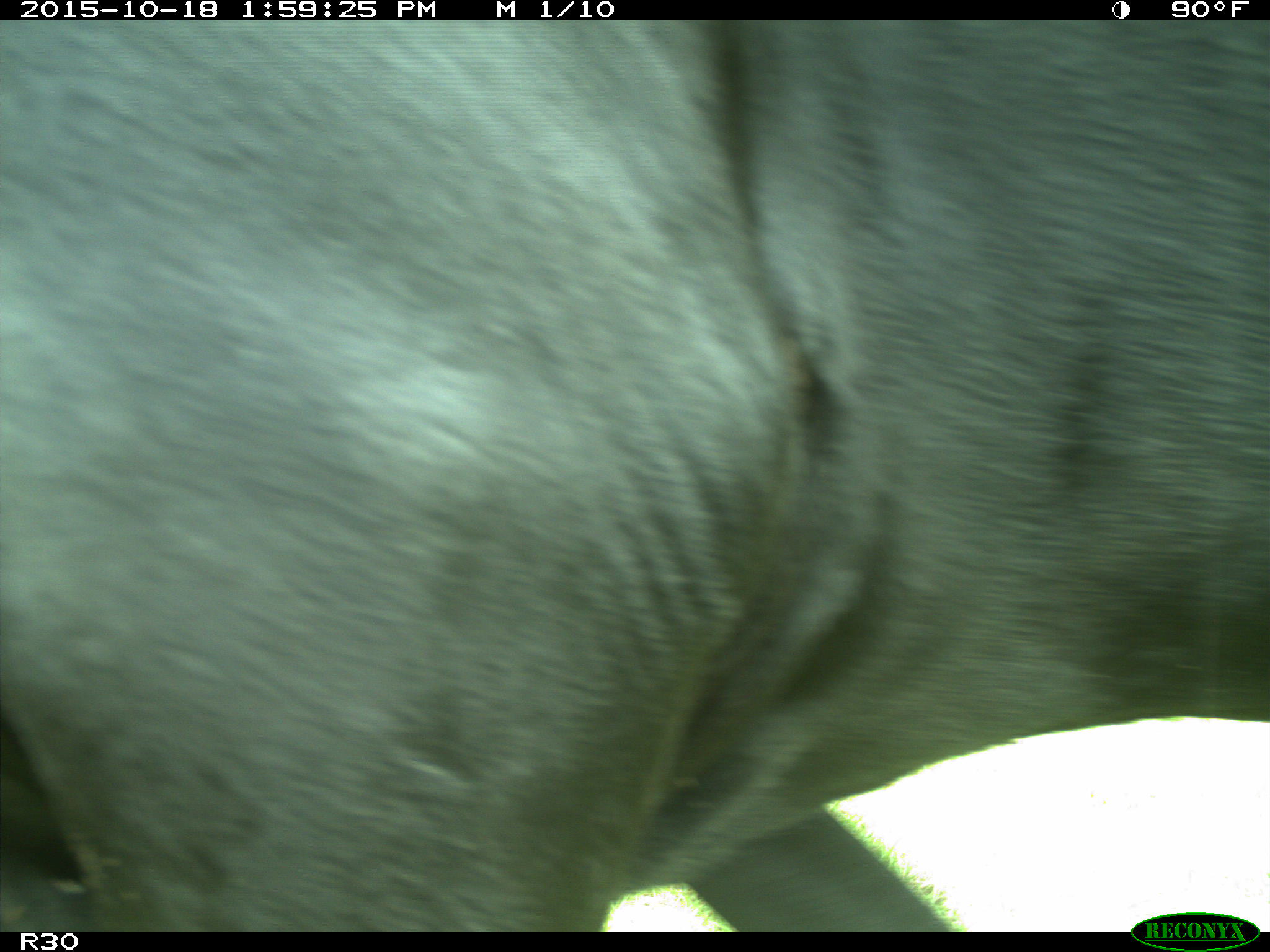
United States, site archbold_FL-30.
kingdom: Animalia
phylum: Chordata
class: Mammalia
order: Artiodactyla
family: Bovidae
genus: Bos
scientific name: Bos taurus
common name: domestic cow